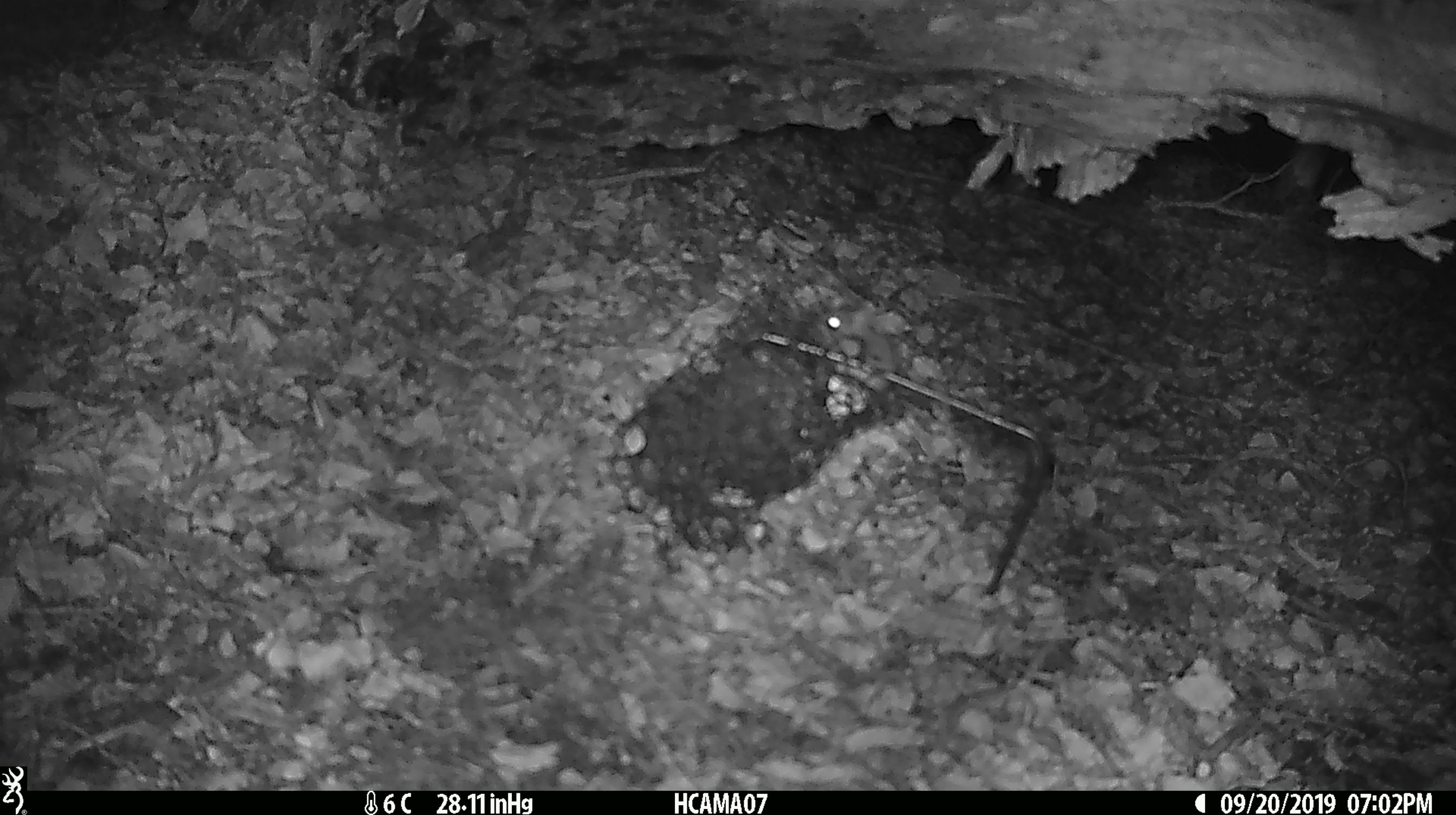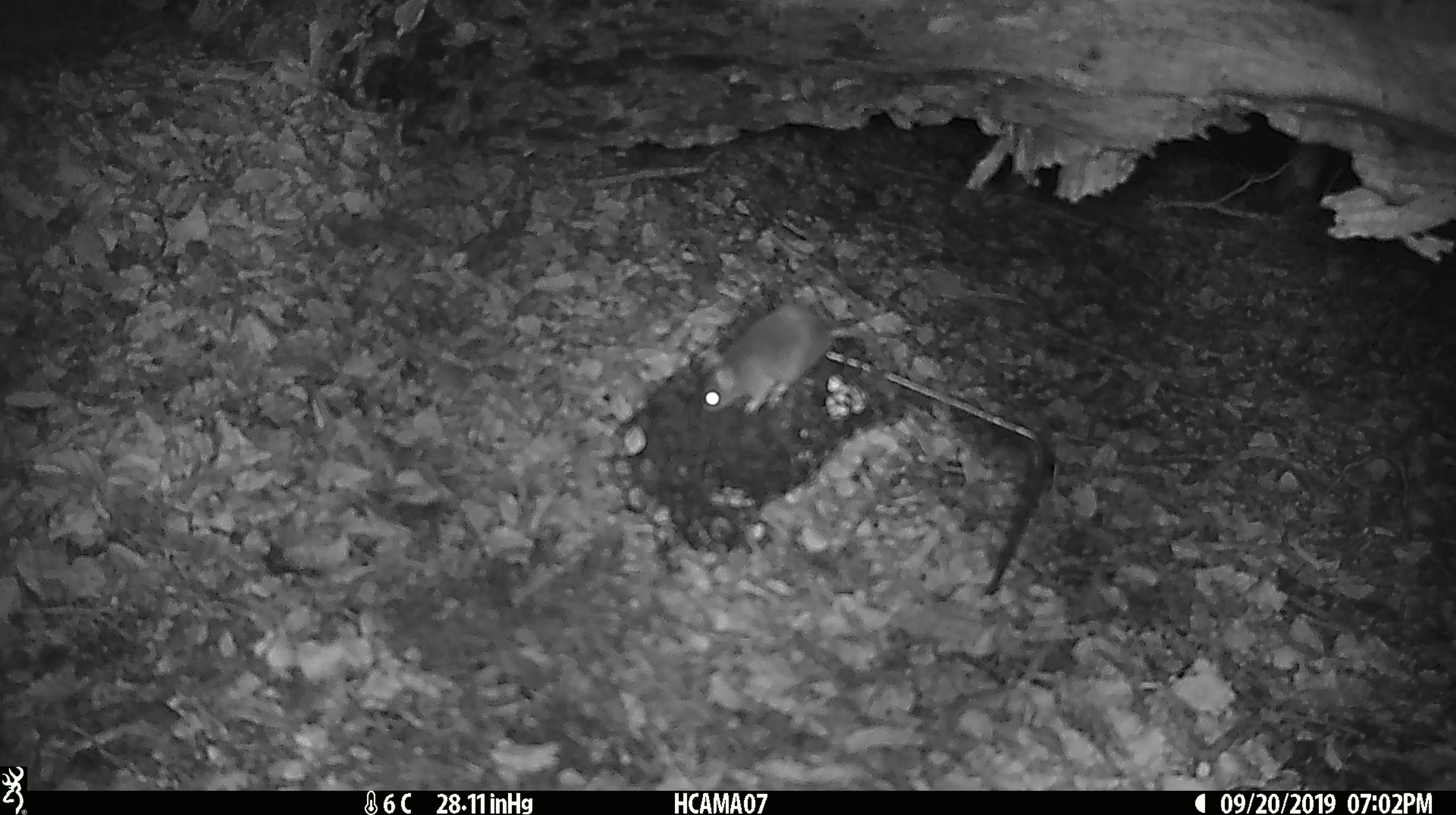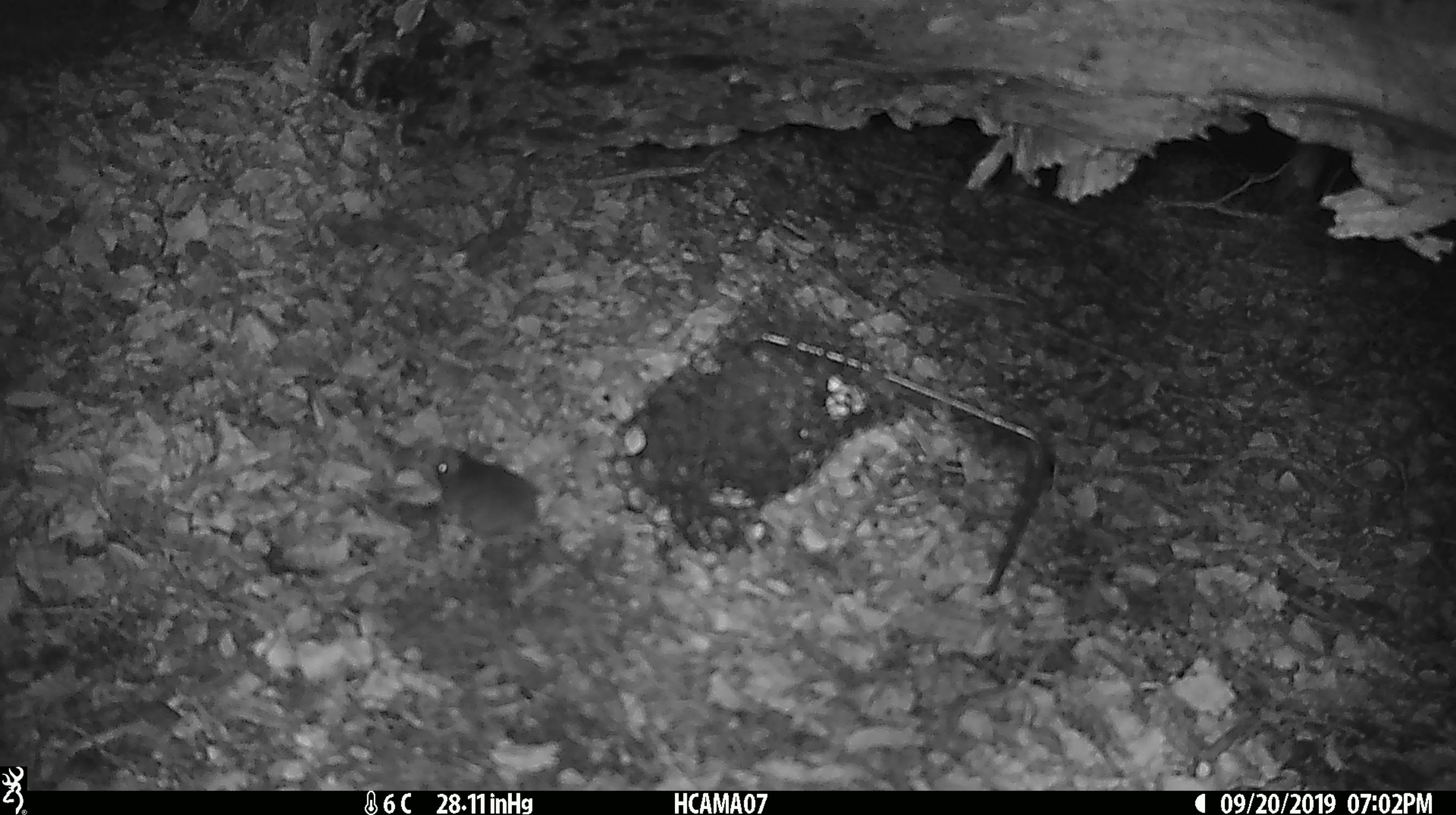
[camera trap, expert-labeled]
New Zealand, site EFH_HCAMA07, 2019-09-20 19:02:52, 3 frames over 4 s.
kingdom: Animalia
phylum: Chordata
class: Mammalia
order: Rodentia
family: Muridae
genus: Mus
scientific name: Mus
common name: mouse